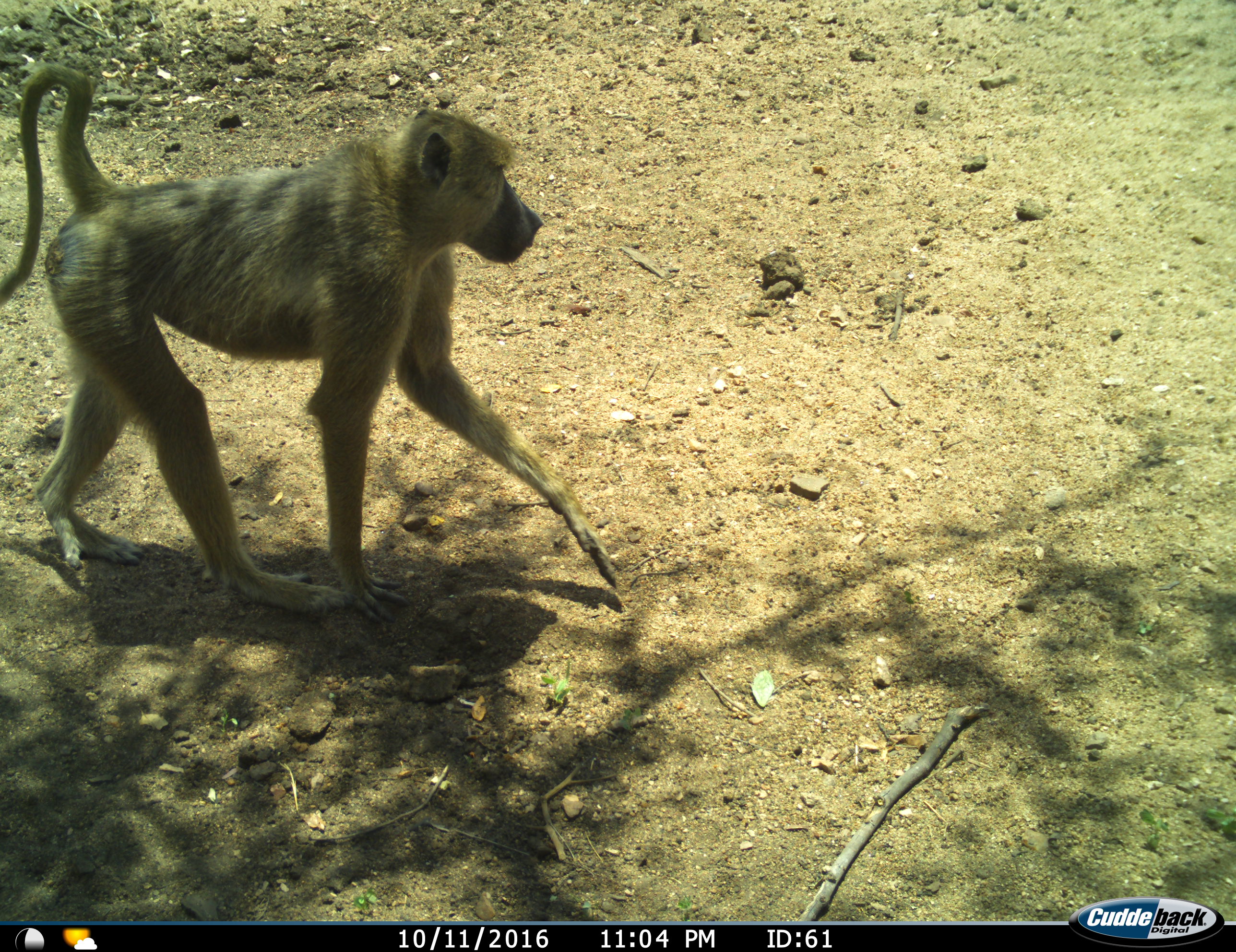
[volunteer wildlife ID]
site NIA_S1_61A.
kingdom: Animalia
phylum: Chordata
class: Mammalia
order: Primates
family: Cercopithecidae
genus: Papio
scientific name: Papio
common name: baboon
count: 1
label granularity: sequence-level